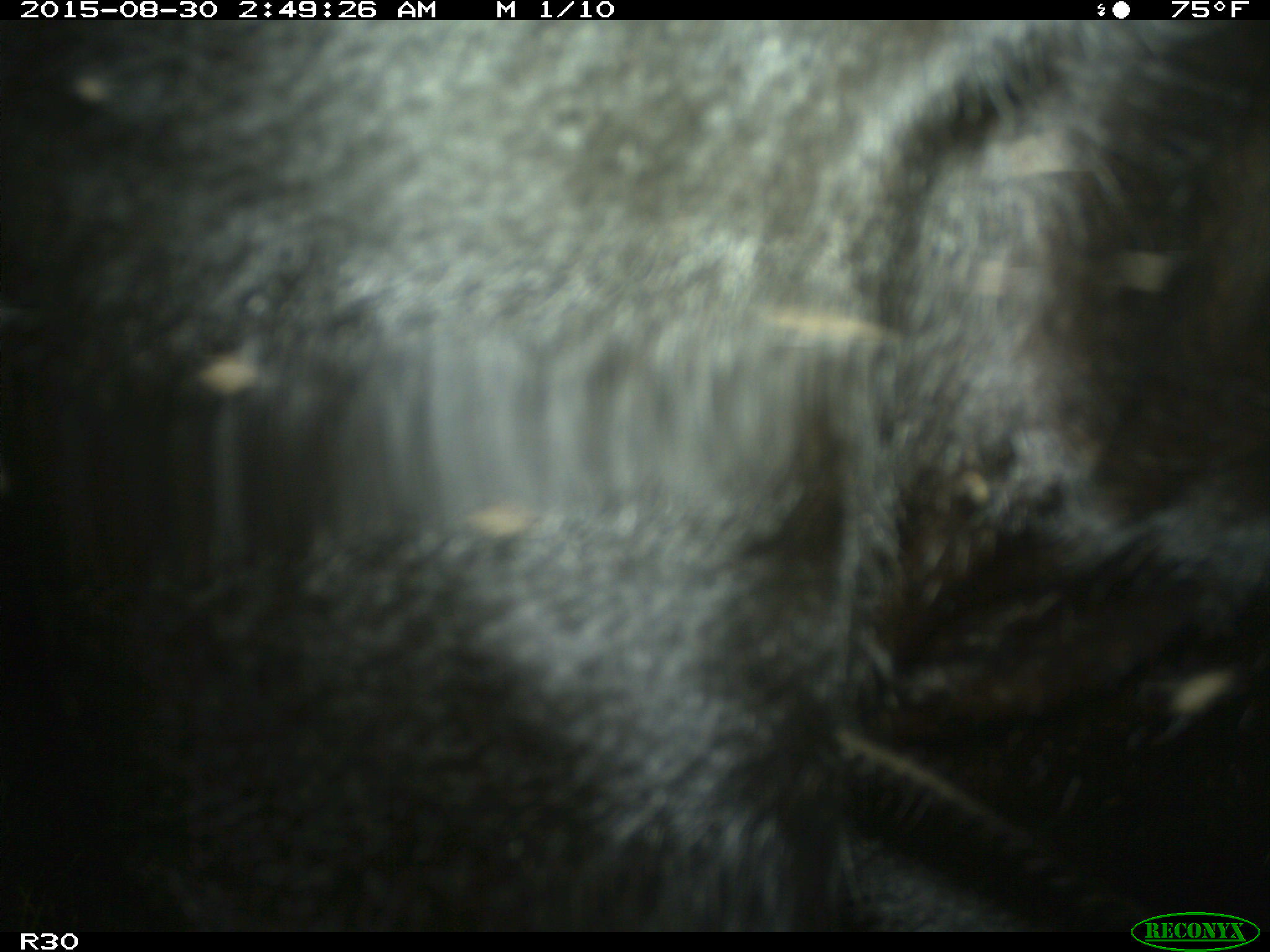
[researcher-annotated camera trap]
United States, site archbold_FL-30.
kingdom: Animalia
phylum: Chordata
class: Mammalia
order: Artiodactyla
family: Bovidae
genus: Bos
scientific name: Bos taurus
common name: domestic cow